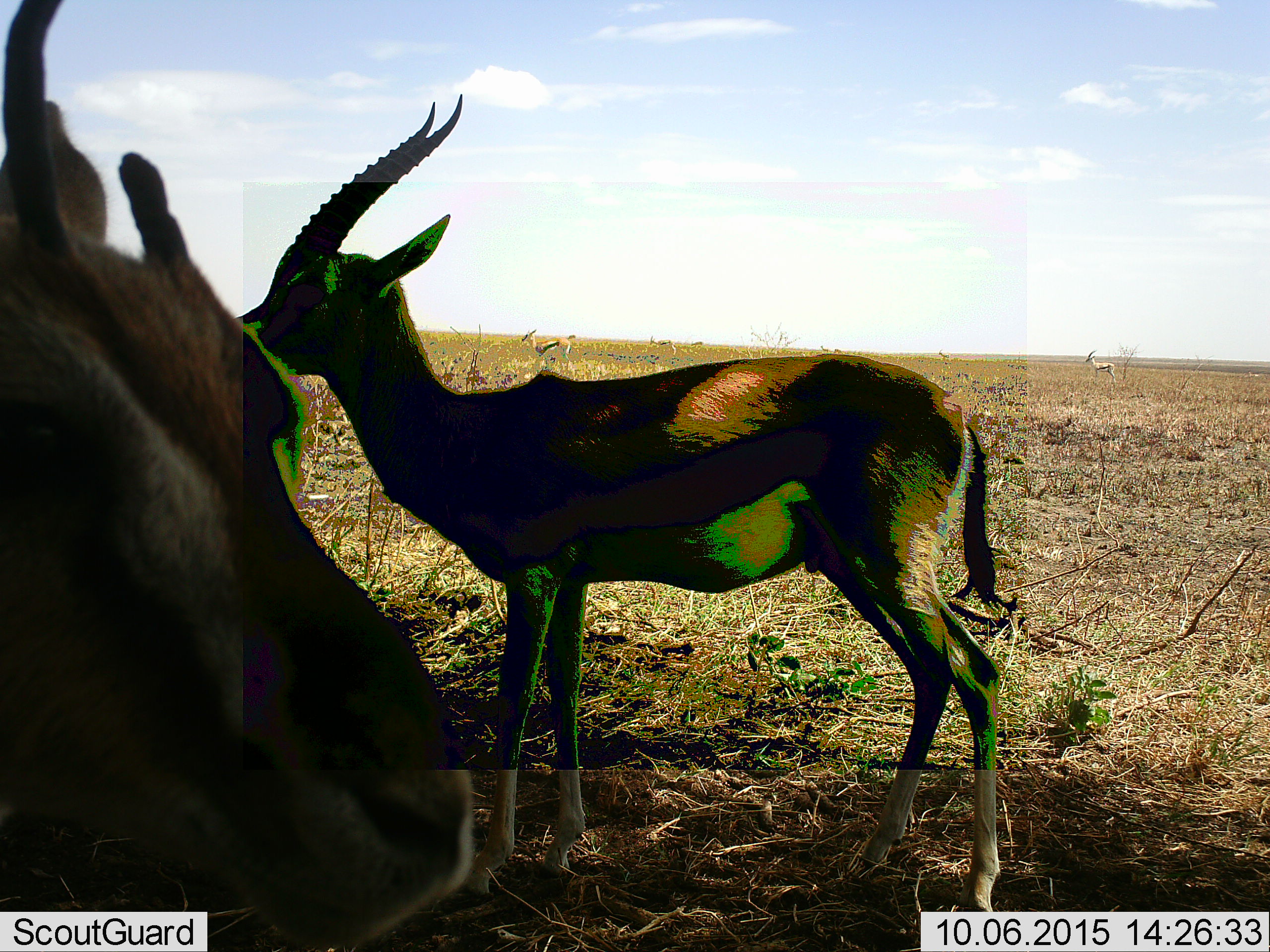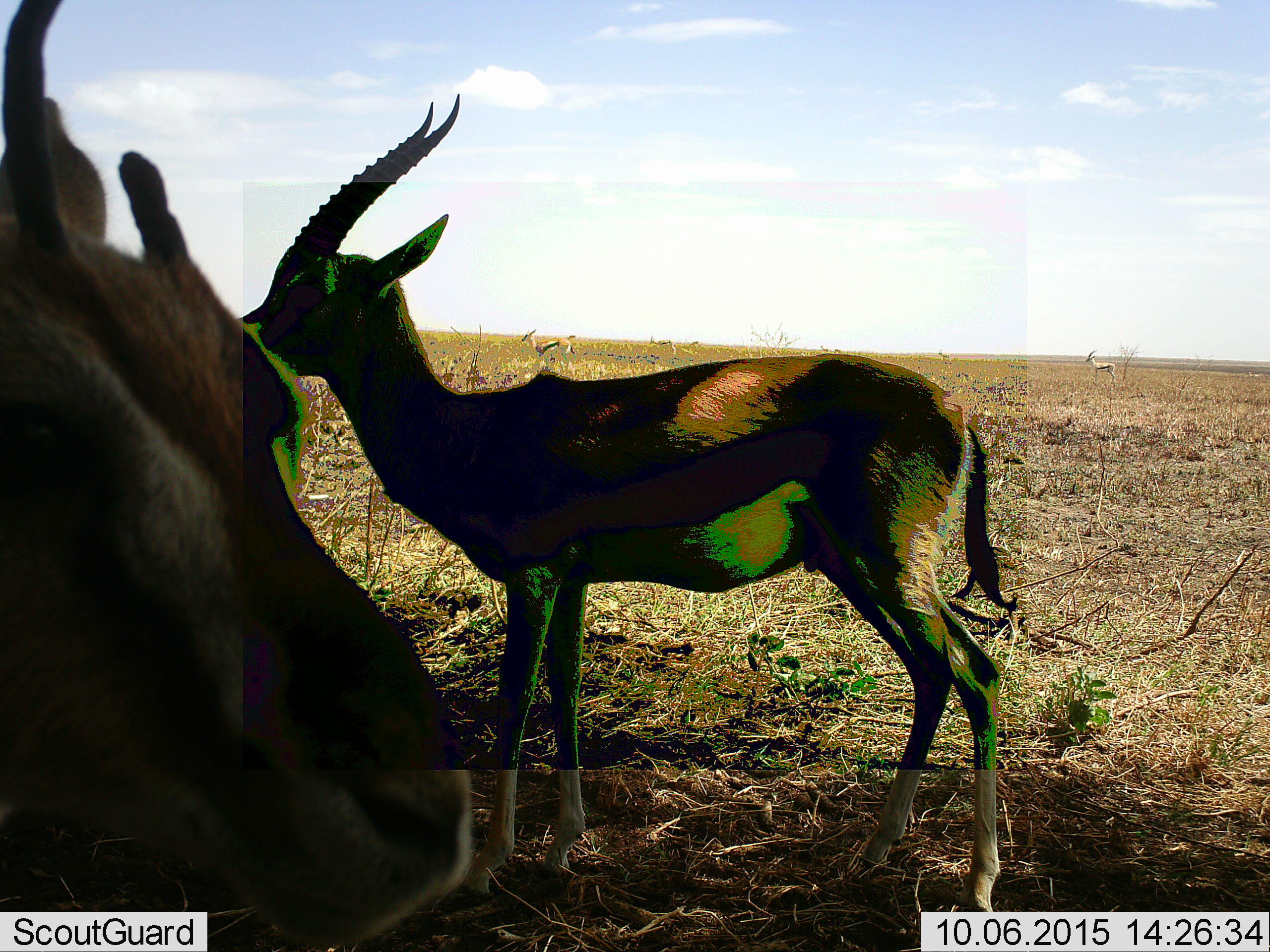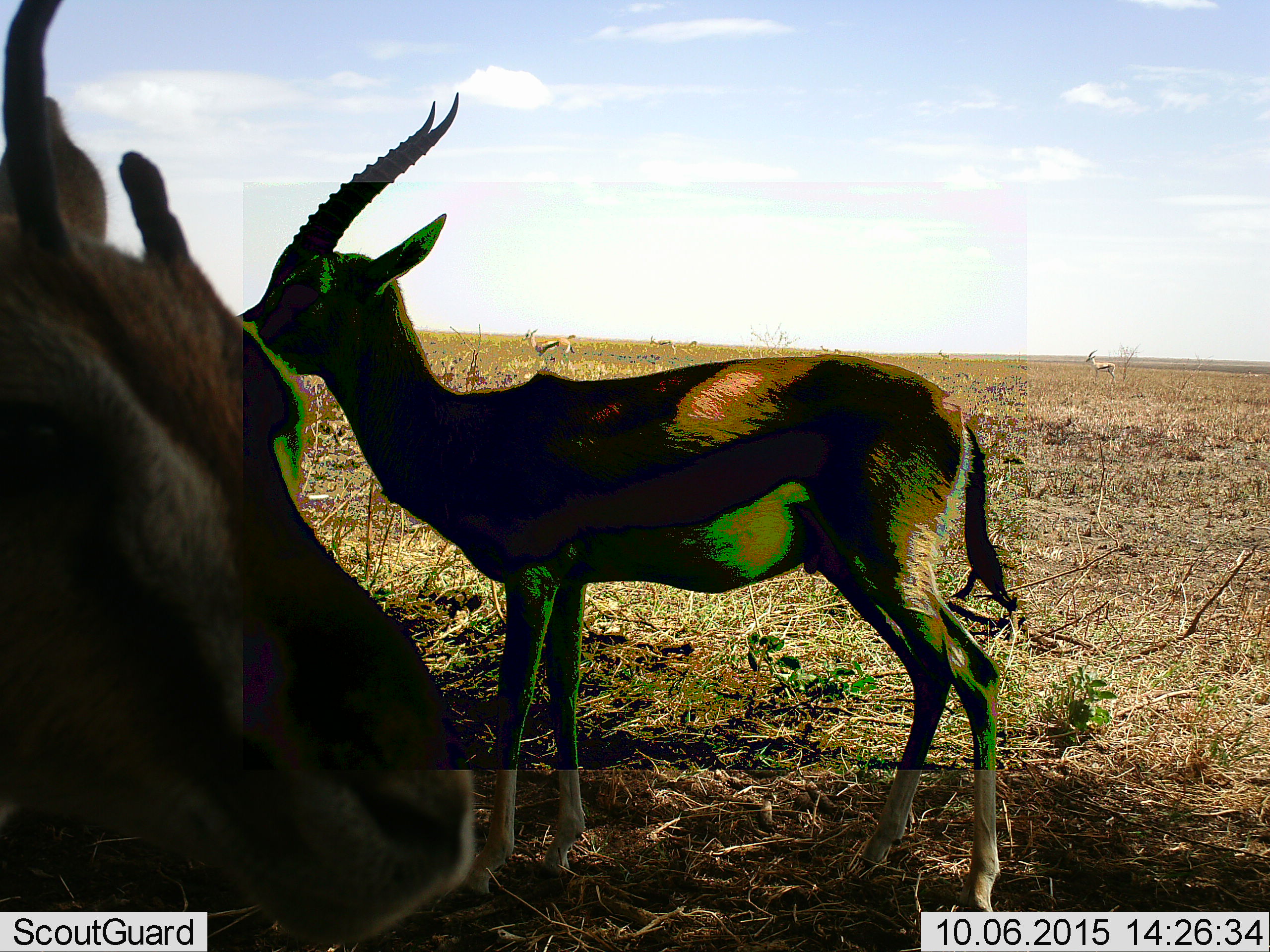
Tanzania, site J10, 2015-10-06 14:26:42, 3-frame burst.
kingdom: Animalia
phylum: Chordata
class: Mammalia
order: Artiodactyla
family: Bovidae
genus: Eudorcas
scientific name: Eudorcas thomsonii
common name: thomson's gazelle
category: gazellethomsons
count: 6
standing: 90%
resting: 20%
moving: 30%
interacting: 0%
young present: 0%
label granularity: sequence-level